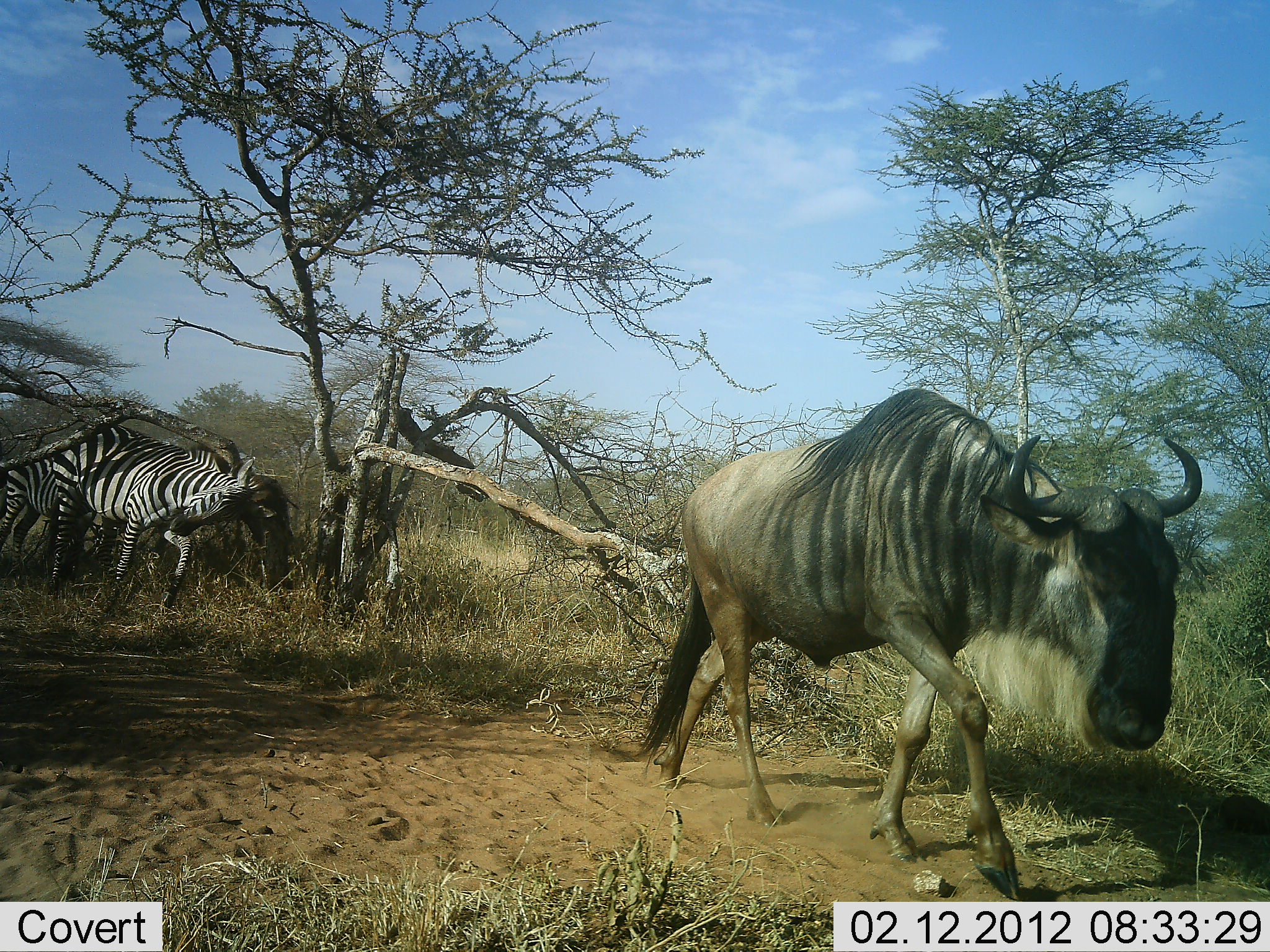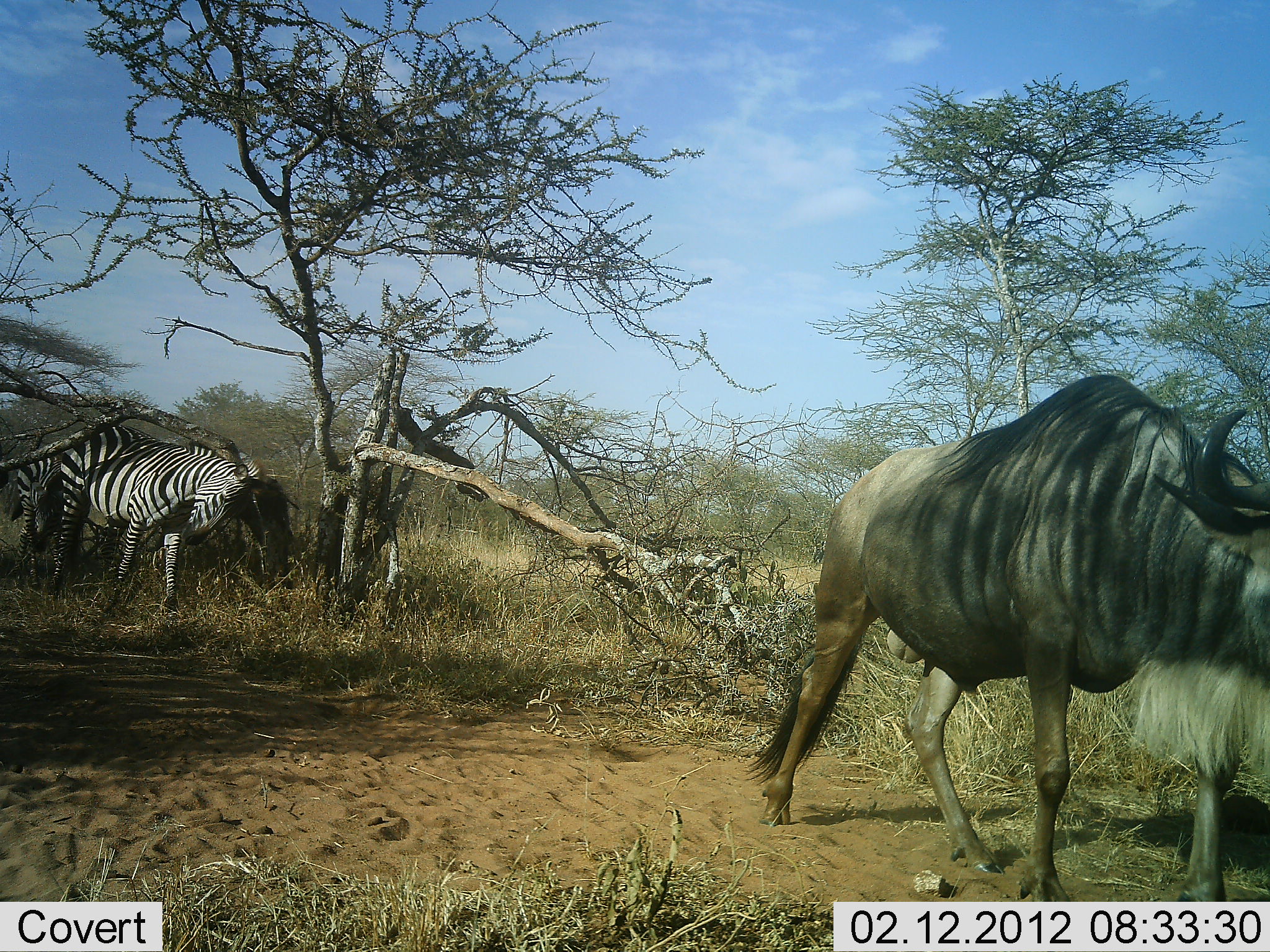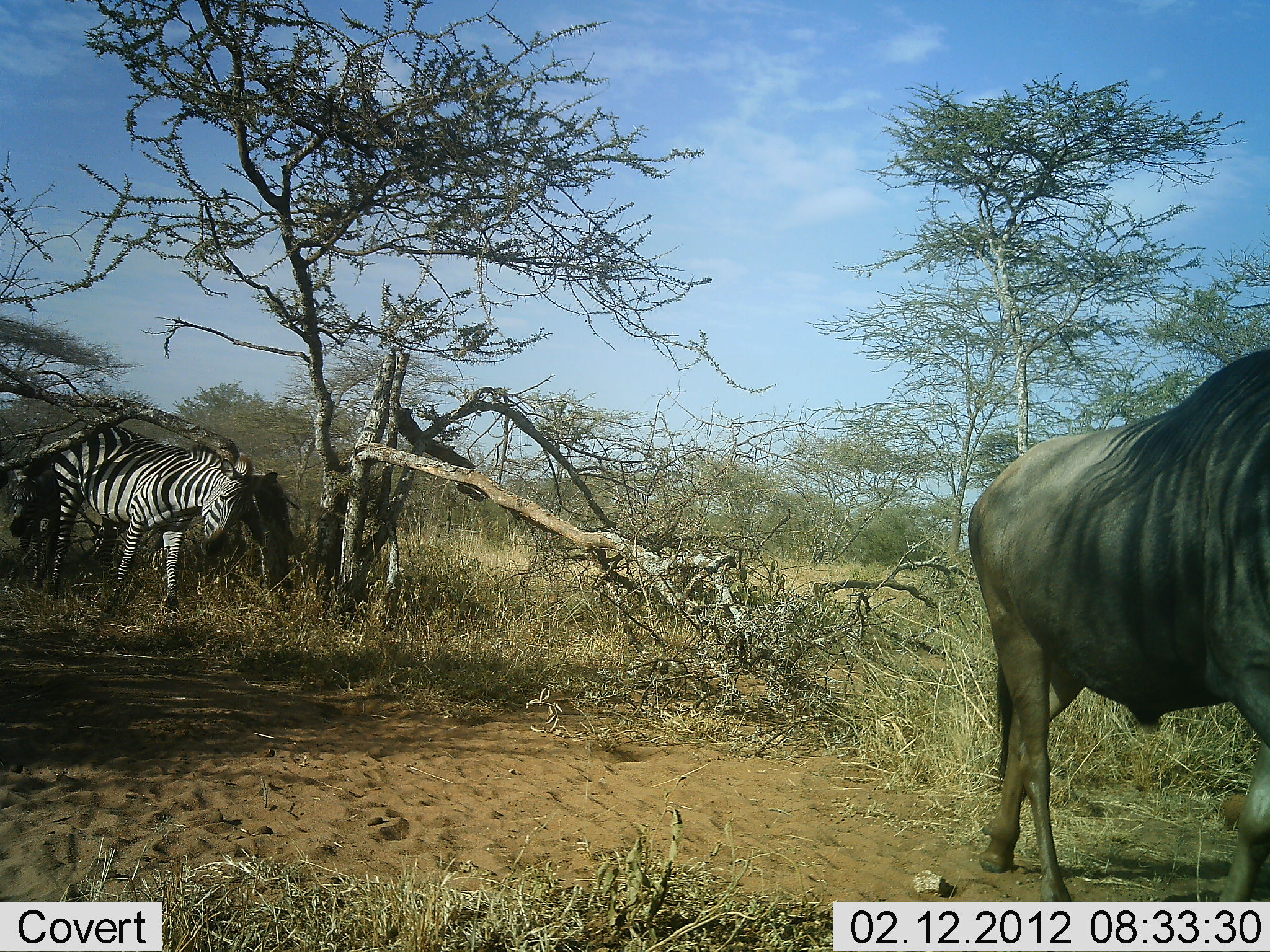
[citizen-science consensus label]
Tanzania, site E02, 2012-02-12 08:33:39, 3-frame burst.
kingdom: Animalia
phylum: Chordata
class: Mammalia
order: Artiodactyla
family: Bovidae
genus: Connochaetes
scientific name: Connochaetes taurinus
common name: blue wildebeest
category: wildebeest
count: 1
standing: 0%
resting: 0%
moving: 100%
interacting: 0%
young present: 0%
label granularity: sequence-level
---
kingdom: Animalia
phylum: Chordata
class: Mammalia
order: Perissodactyla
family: Equidae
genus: Equus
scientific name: Equus quagga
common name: plains zebra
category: zebra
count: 2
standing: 48%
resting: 0%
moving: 29%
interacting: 38%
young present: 0%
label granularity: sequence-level